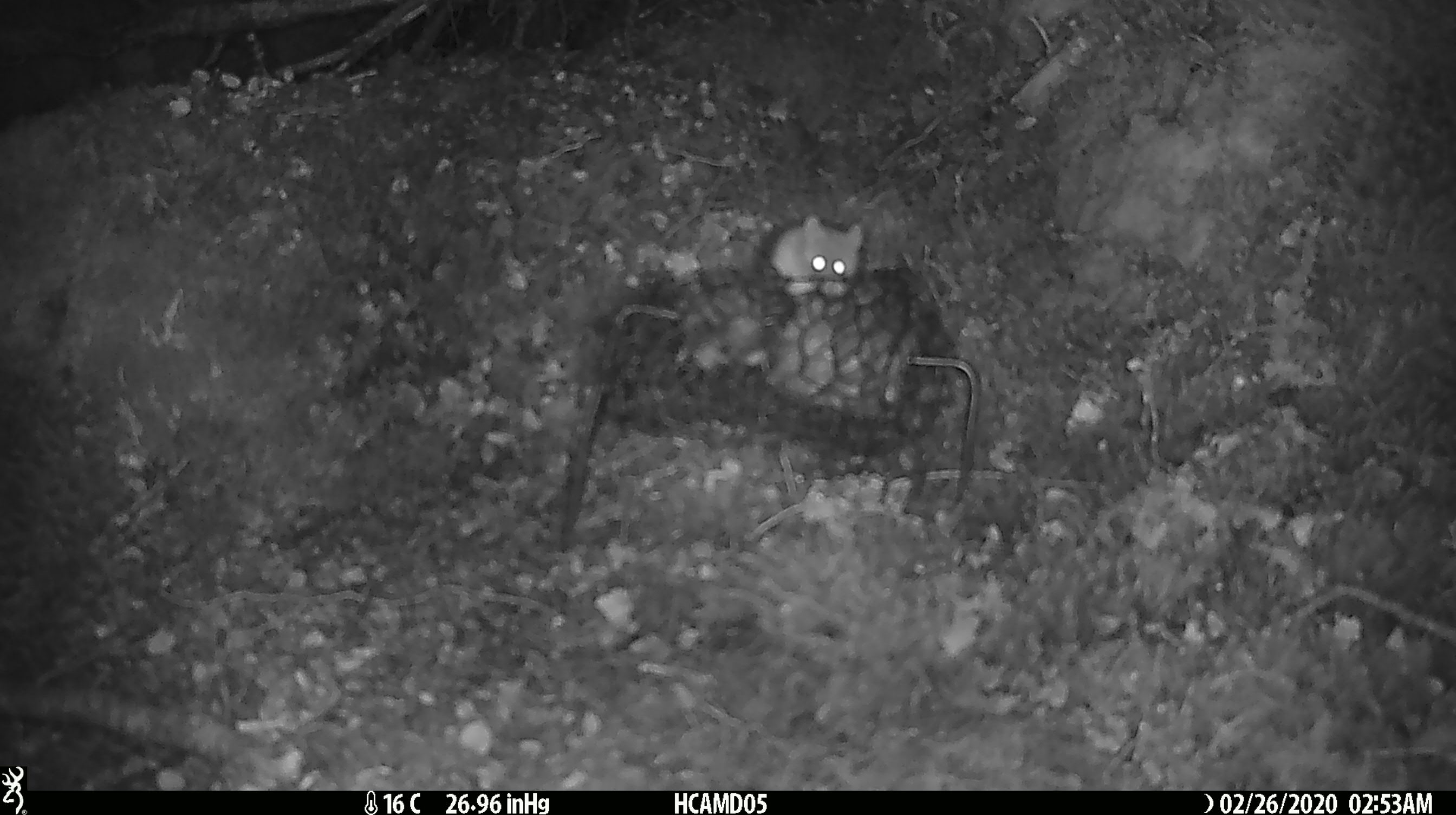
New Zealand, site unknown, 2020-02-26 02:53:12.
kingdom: Animalia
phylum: Chordata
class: Mammalia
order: Rodentia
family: Muridae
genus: Mus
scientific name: Mus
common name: mouse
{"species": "mouse (Mus)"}